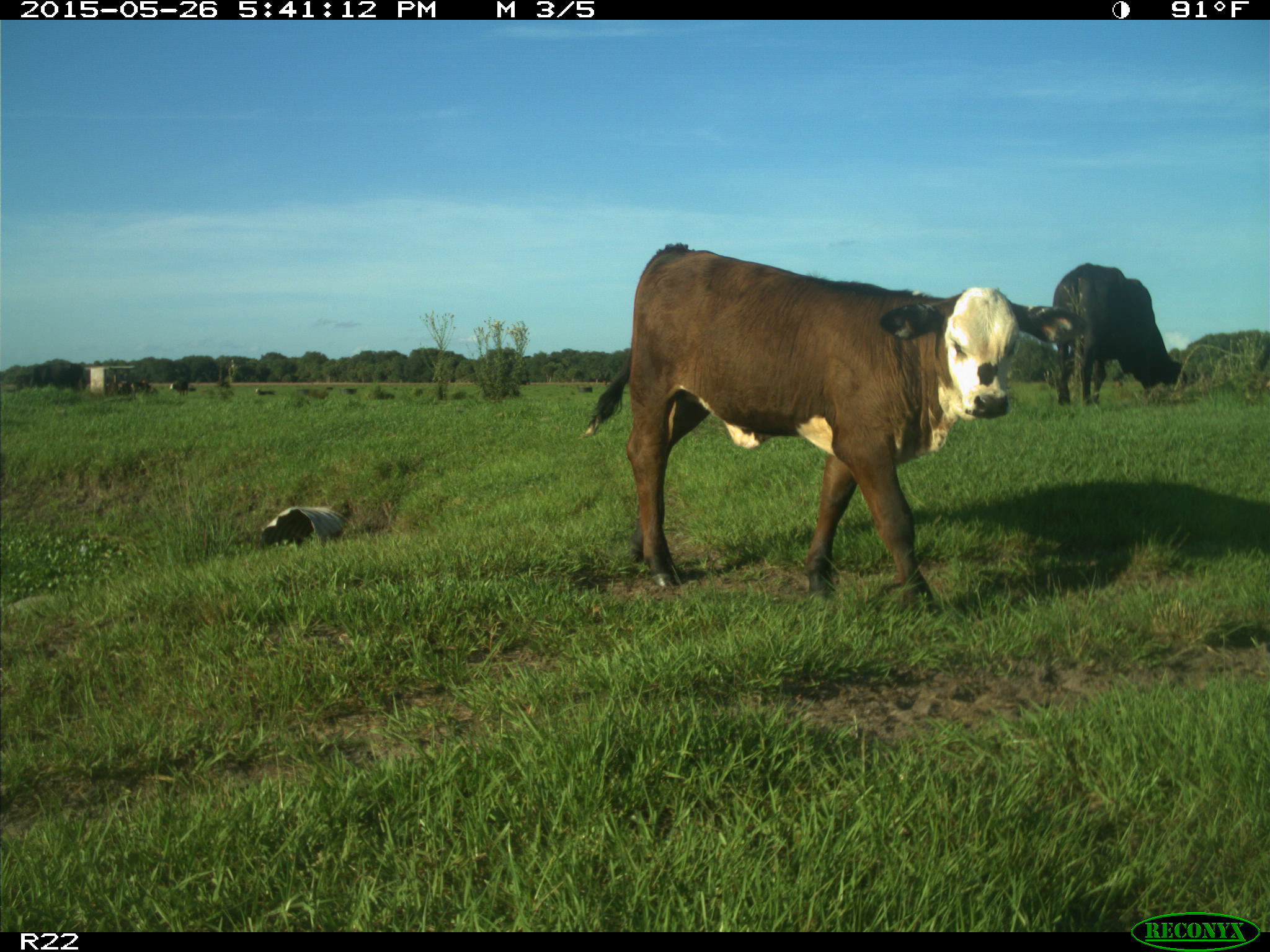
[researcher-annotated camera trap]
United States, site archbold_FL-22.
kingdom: Animalia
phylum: Chordata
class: Mammalia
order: Artiodactyla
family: Bovidae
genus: Bos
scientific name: Bos taurus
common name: domestic cow